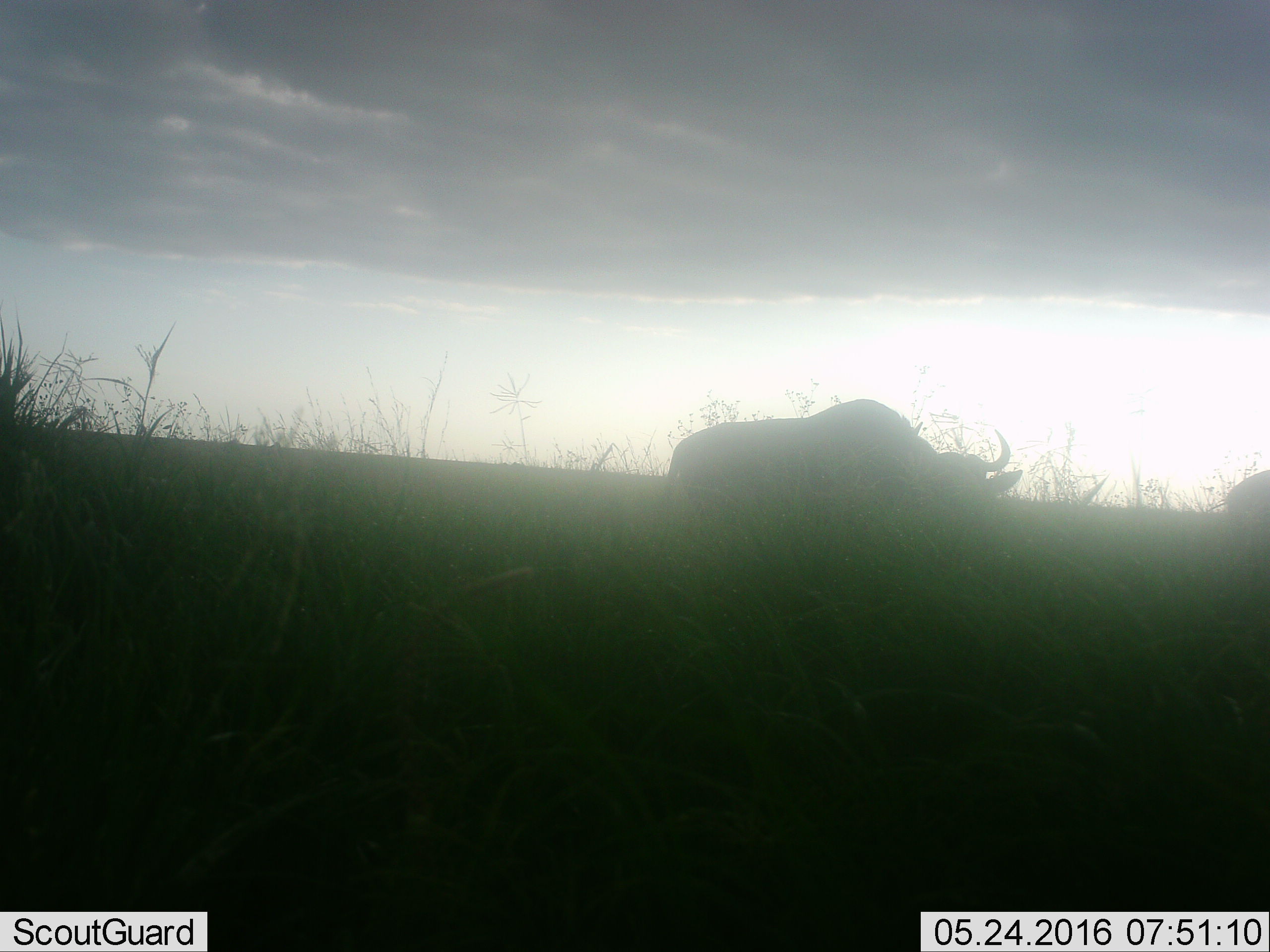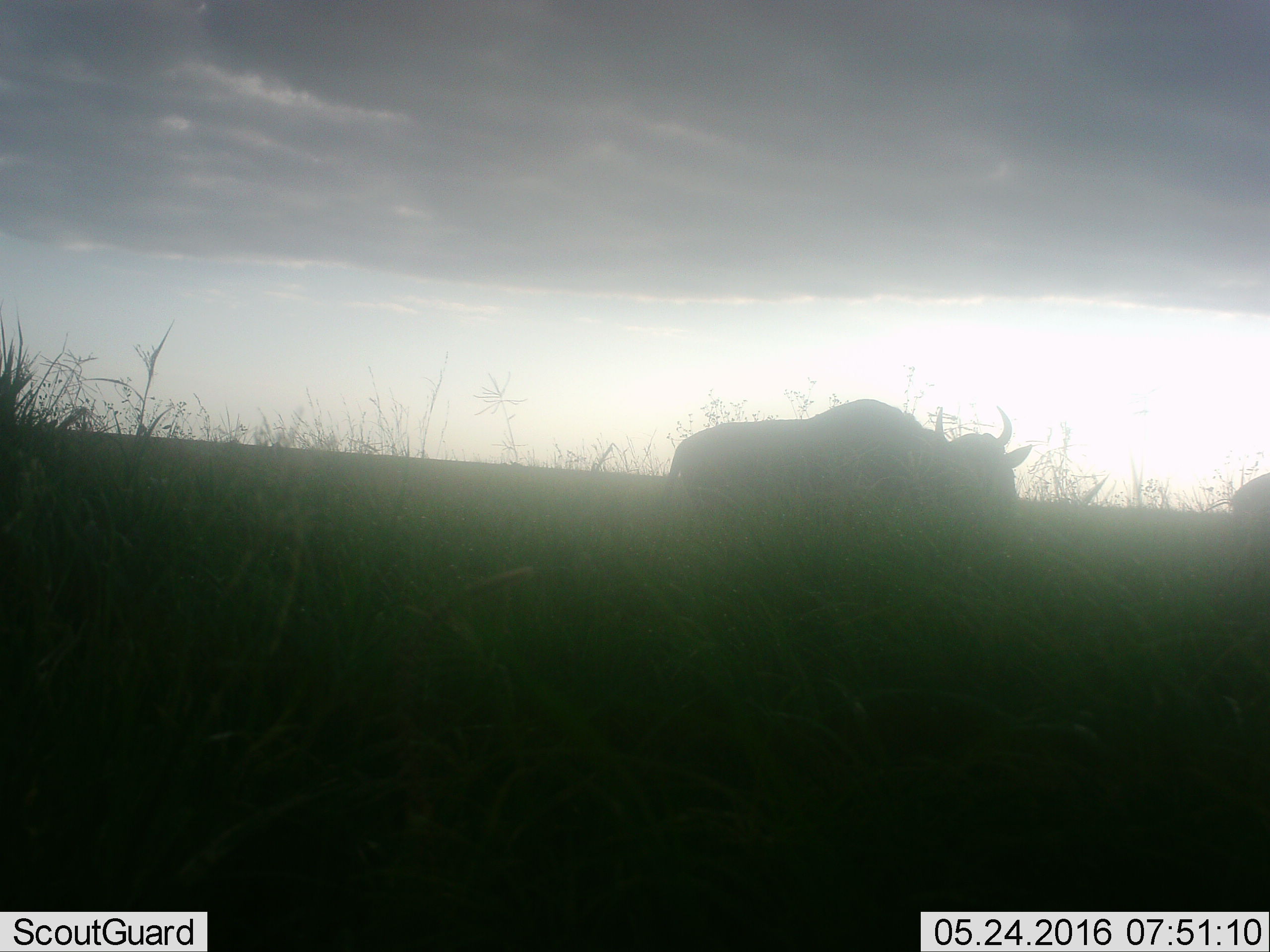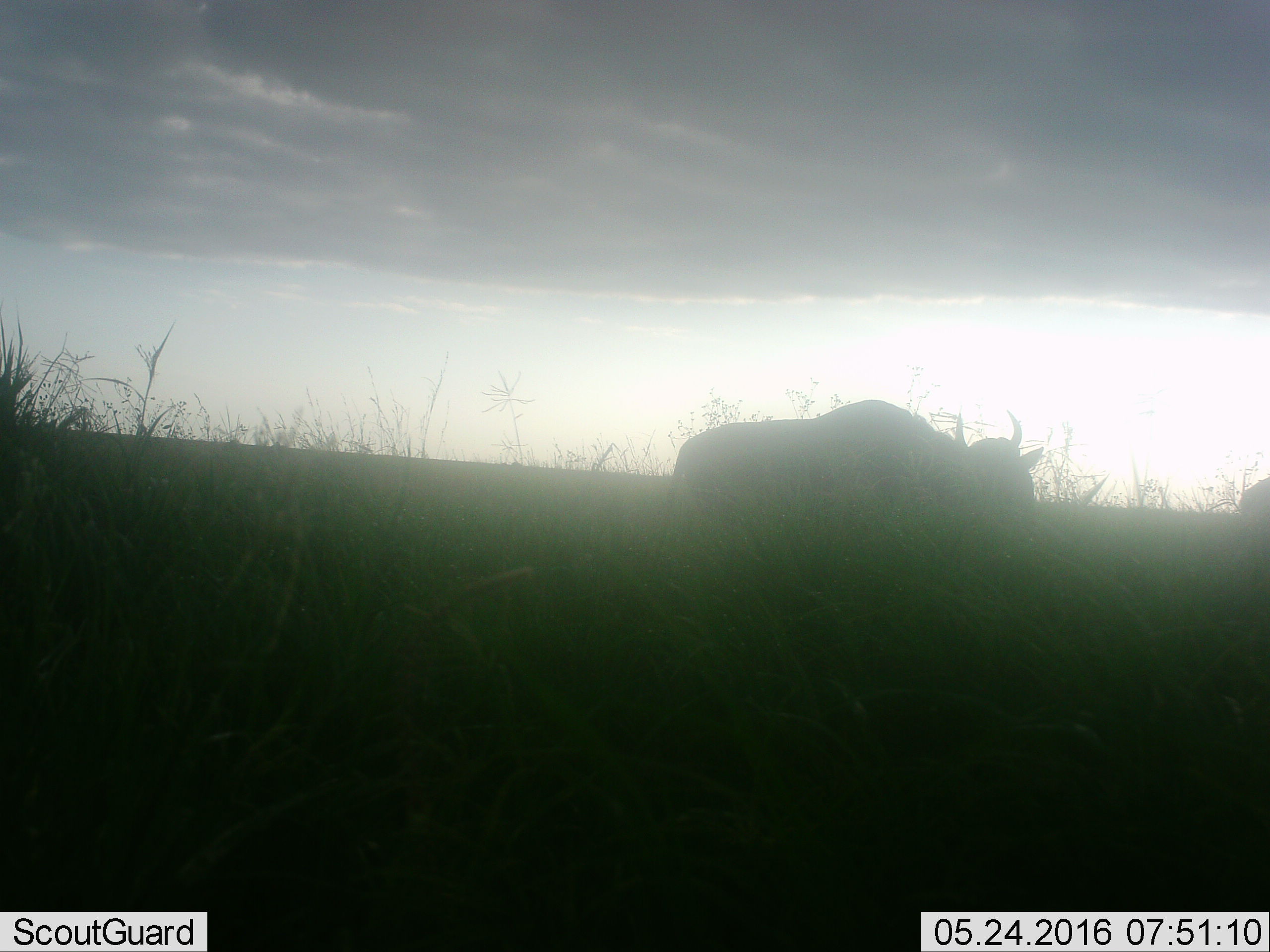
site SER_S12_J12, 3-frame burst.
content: unidentified animal